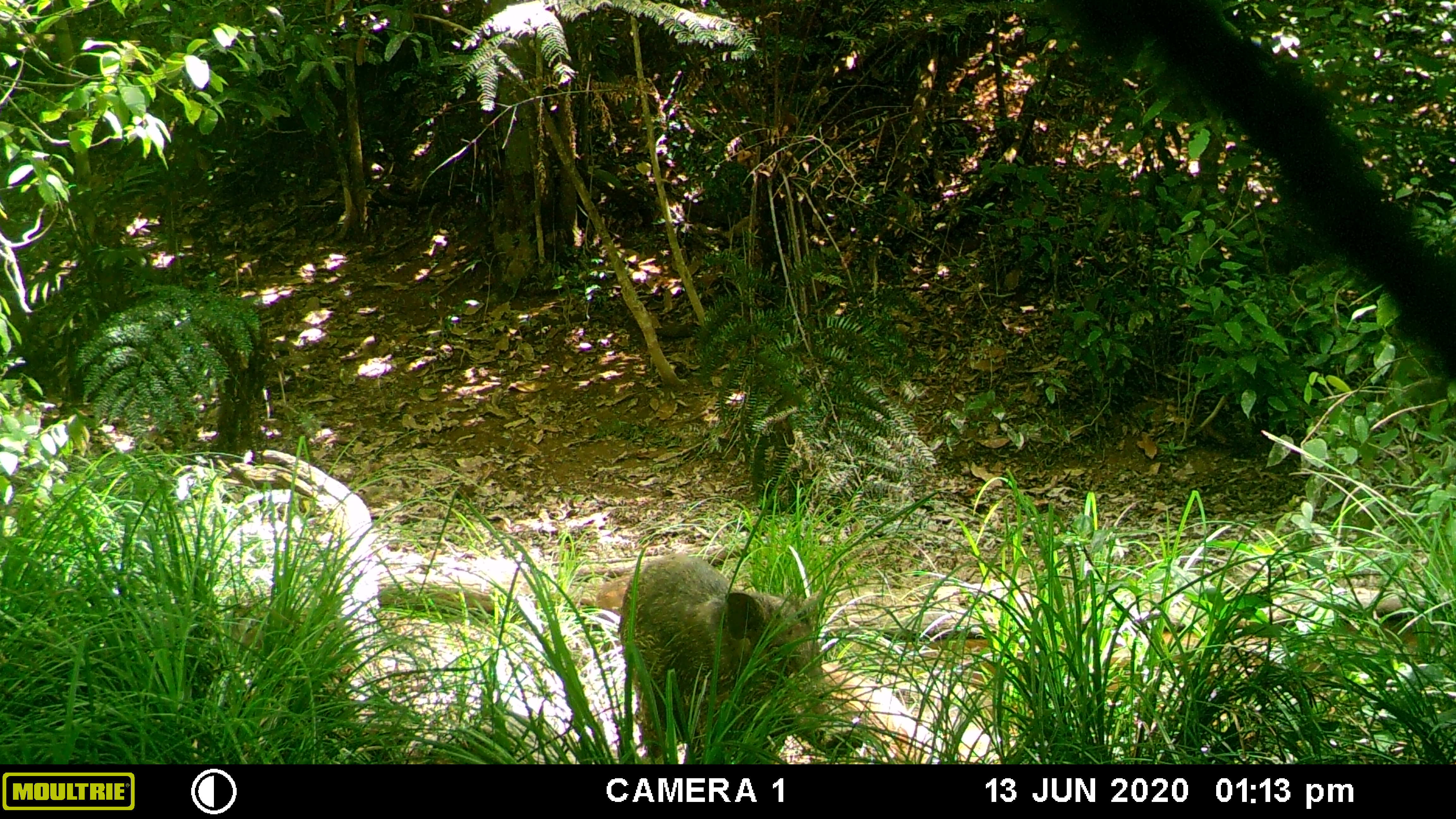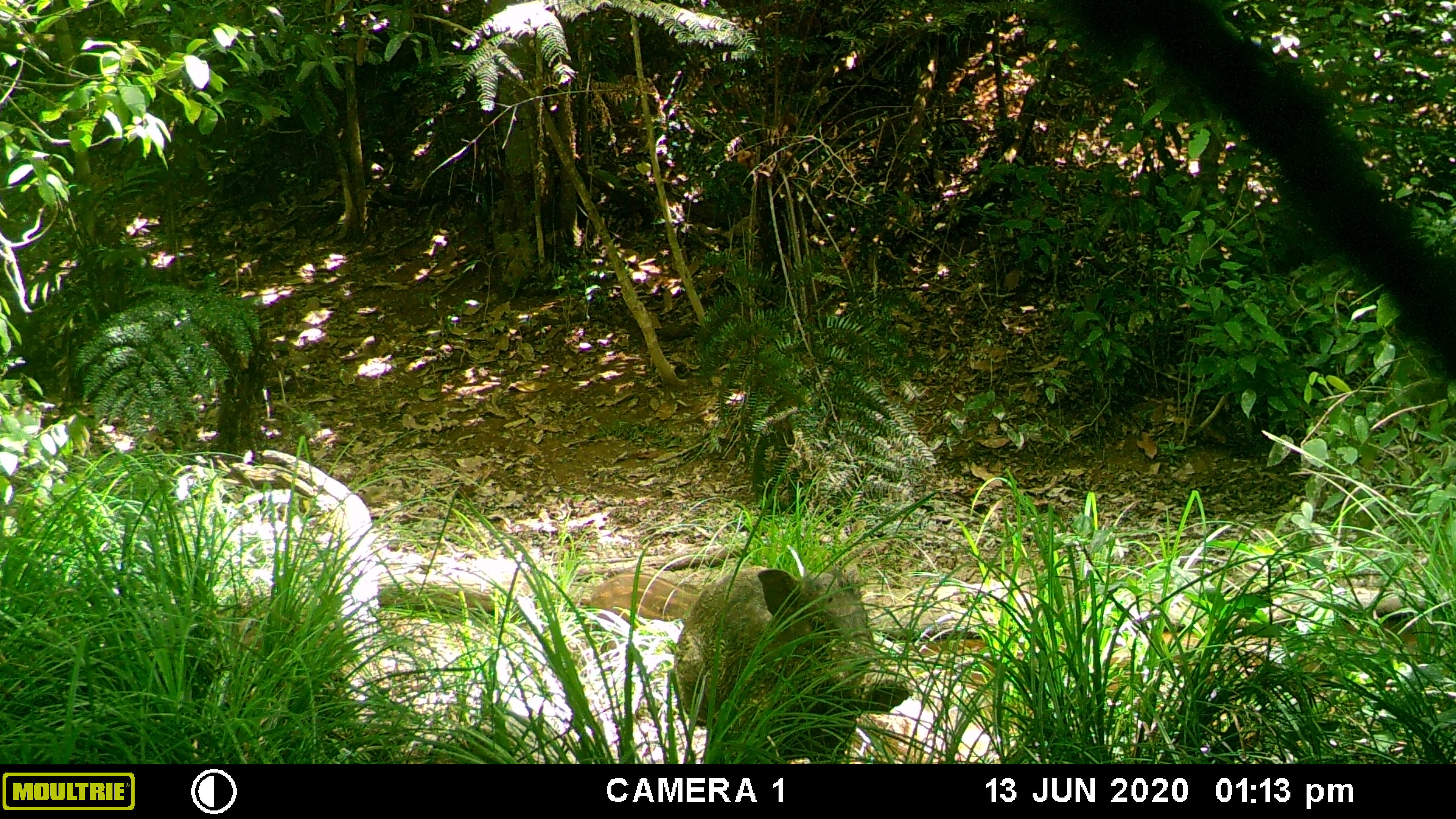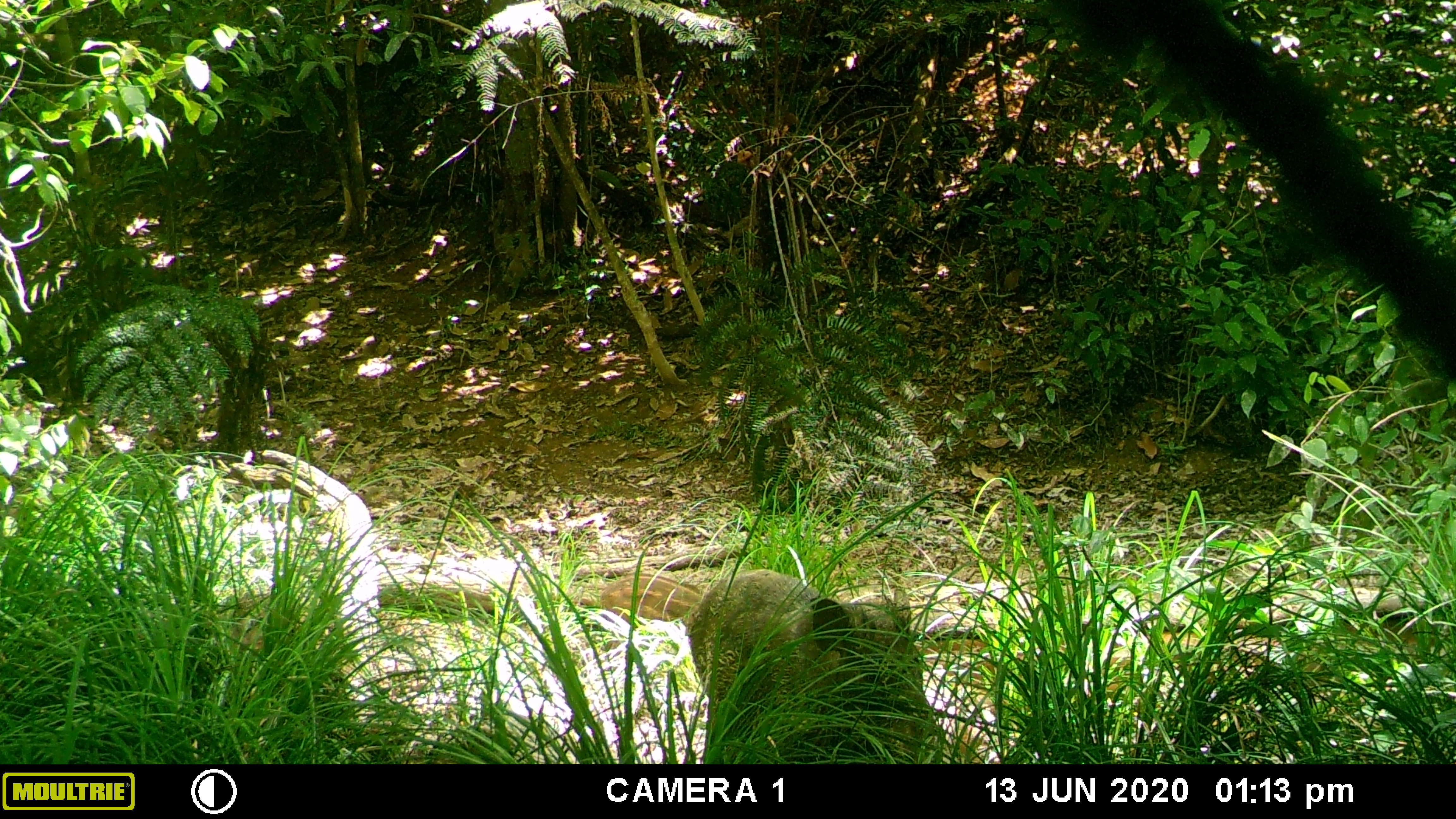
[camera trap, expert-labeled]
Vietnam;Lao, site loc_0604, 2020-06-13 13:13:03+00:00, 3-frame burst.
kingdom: Animalia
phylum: Chordata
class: Mammalia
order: Artiodactyla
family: Suidae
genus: Sus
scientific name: Sus scrofa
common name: eurasian wild pig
Eurasian wild pig (Sus scrofa). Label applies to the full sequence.